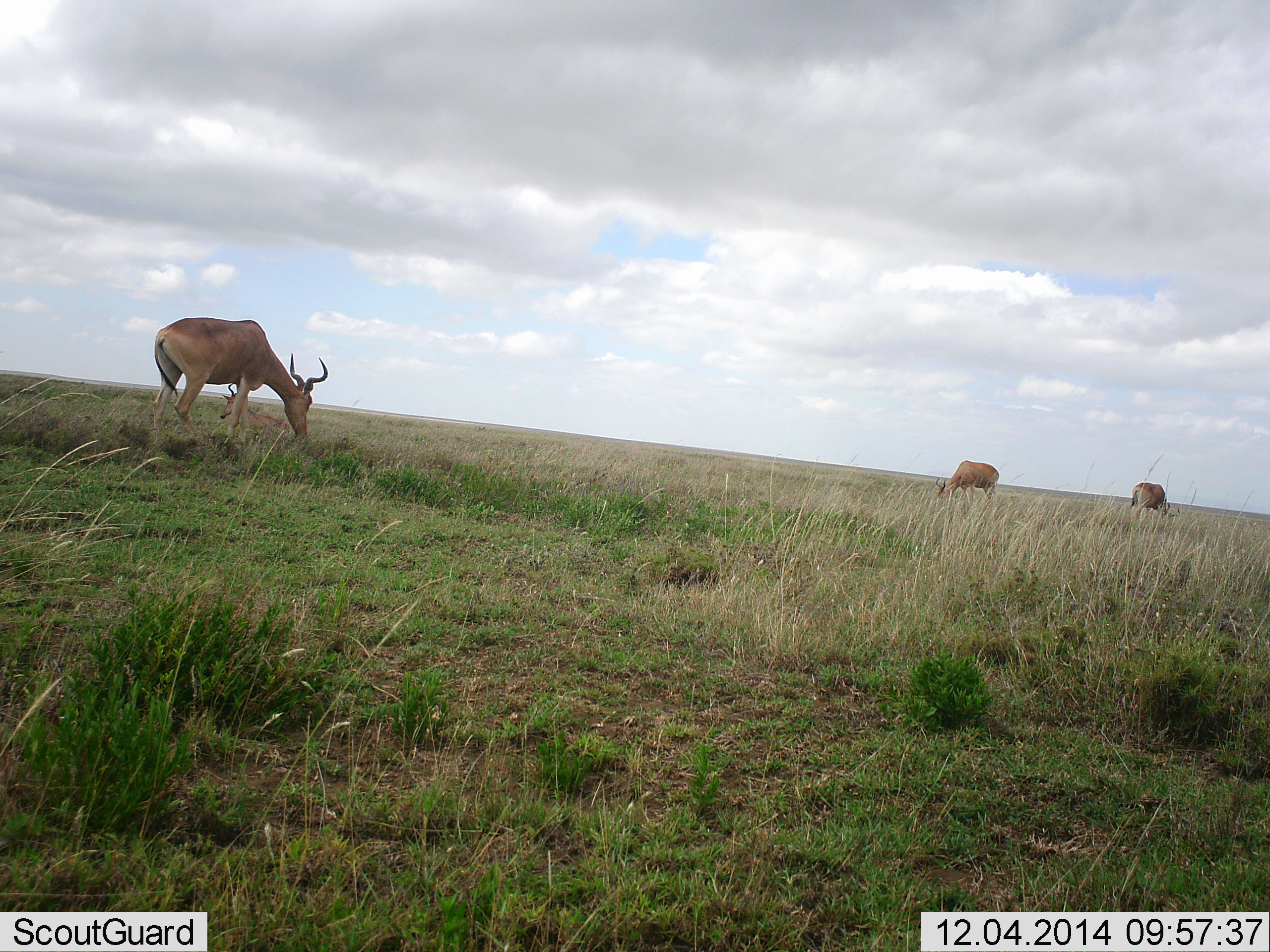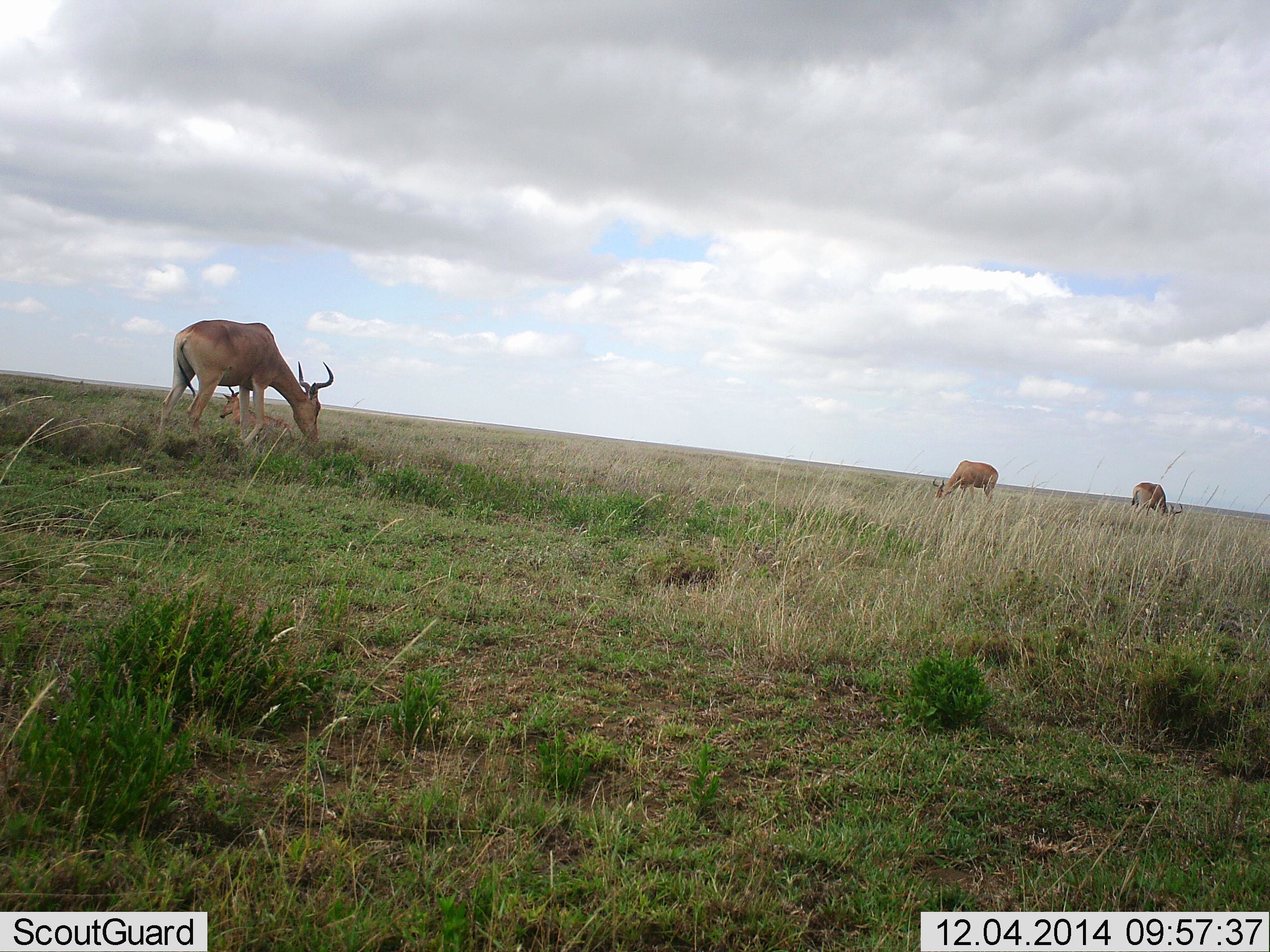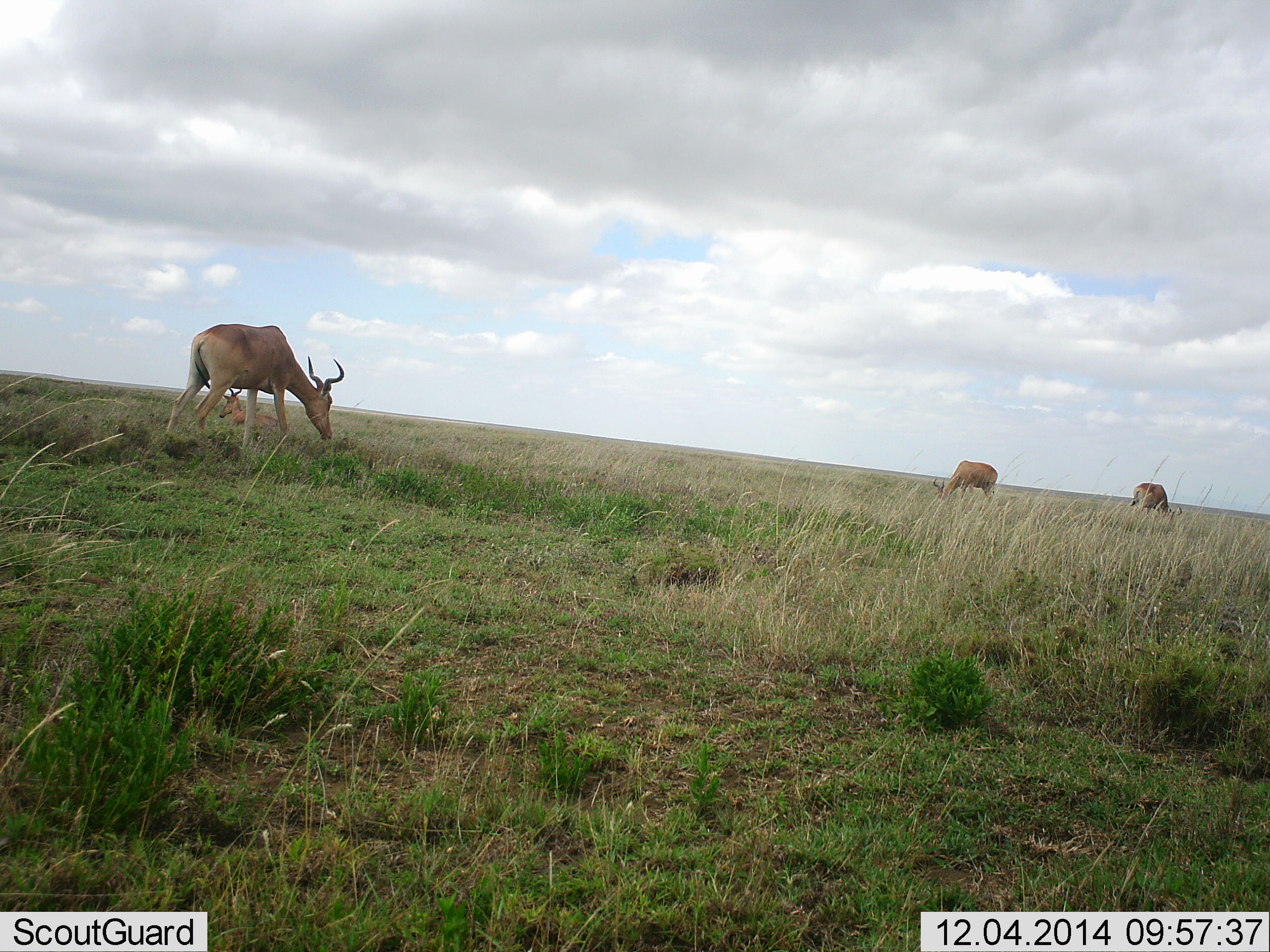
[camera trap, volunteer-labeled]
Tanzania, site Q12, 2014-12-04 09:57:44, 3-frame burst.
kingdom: Animalia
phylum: Chordata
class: Mammalia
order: Artiodactyla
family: Bovidae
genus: Alcelaphus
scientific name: Alcelaphus buselaphus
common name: hartebeest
Hartebeest (Alcelaphus buselaphus), count 3. Behavior (volunteer vote fractions): standing 10%, resting 30%, moving 0%, interacting 0%. Young present (vote fraction): 0%. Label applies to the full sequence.